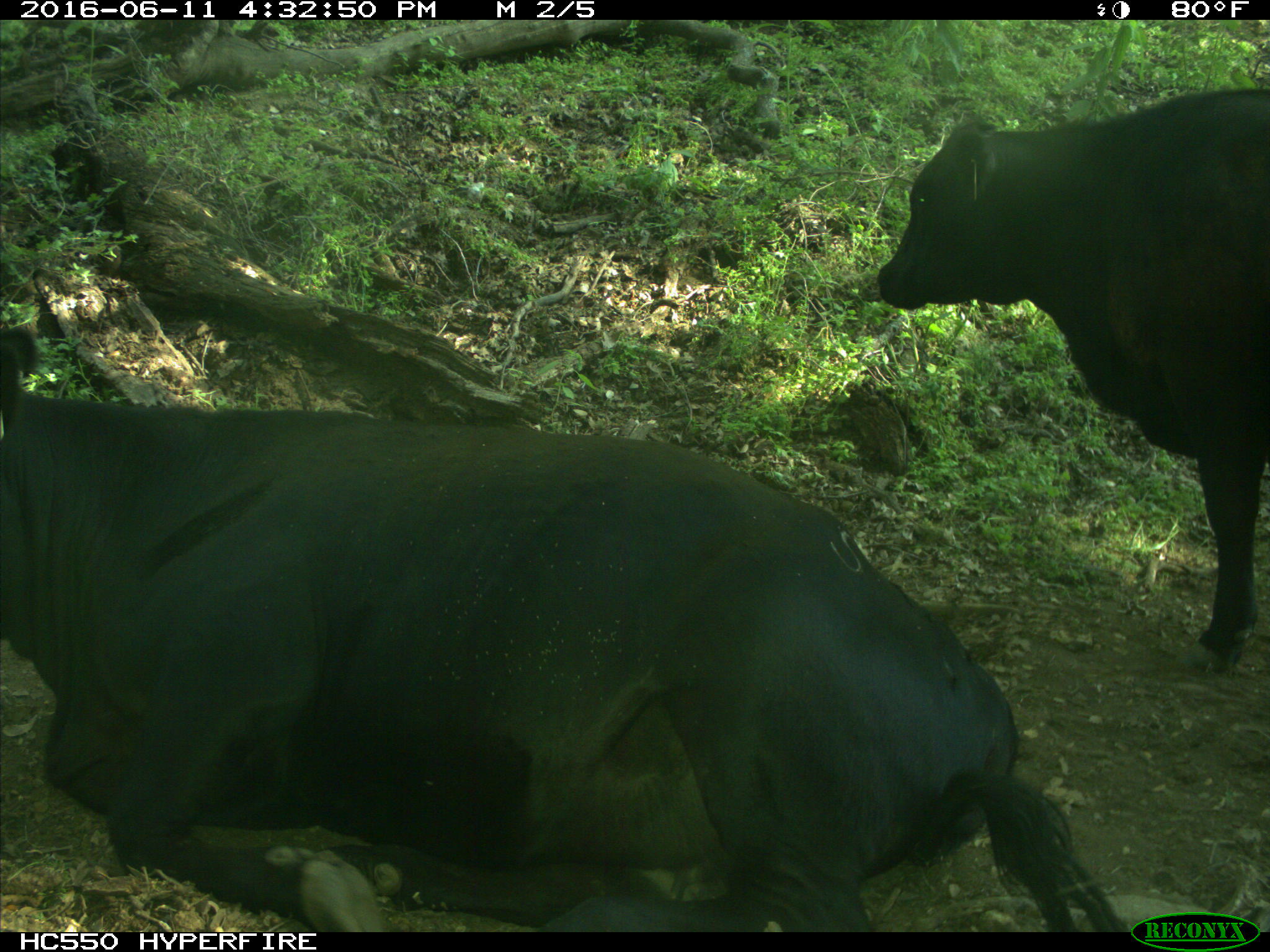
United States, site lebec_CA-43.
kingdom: Animalia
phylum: Chordata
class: Mammalia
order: Artiodactyla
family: Bovidae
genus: Bos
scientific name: Bos taurus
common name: domestic cow